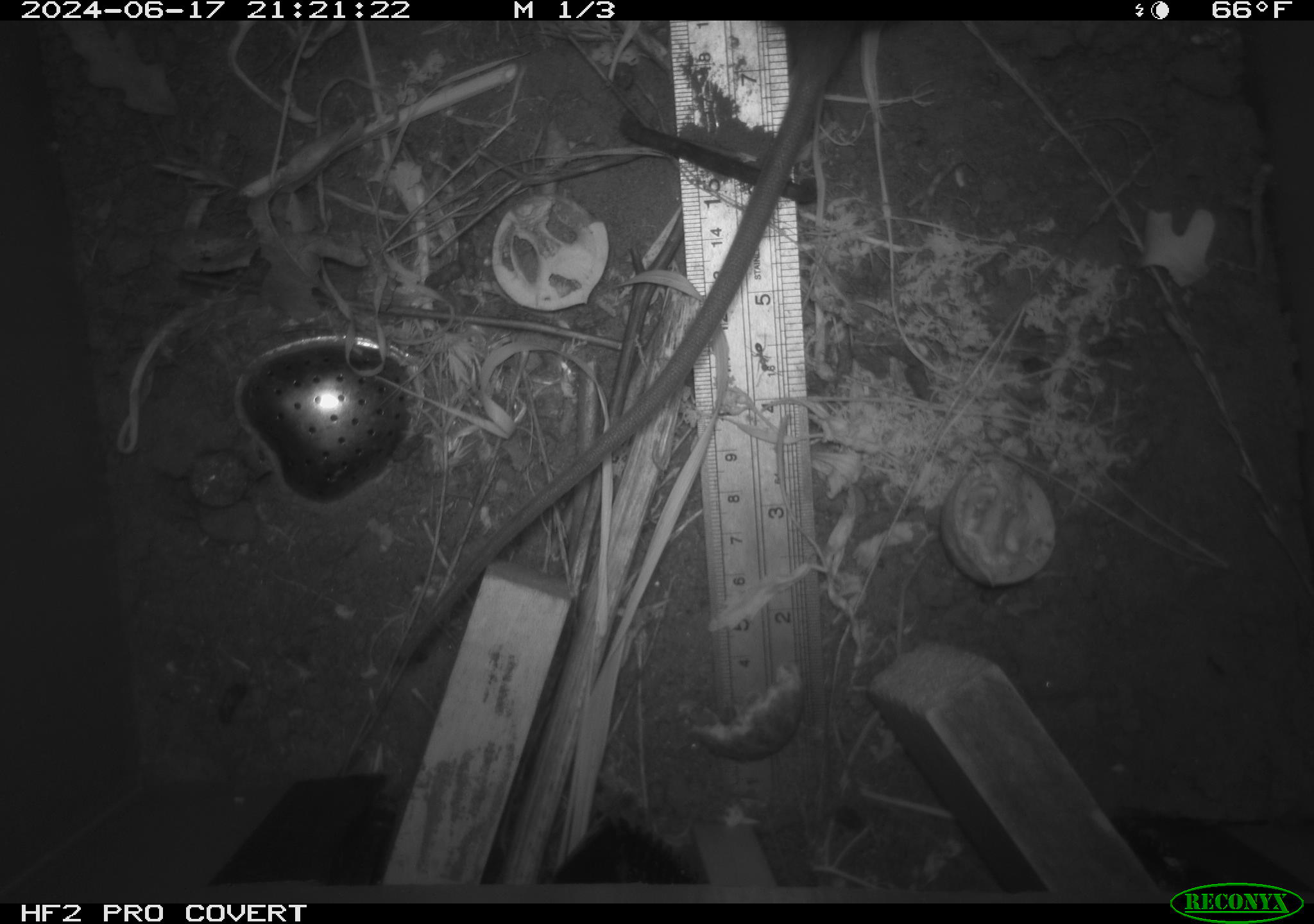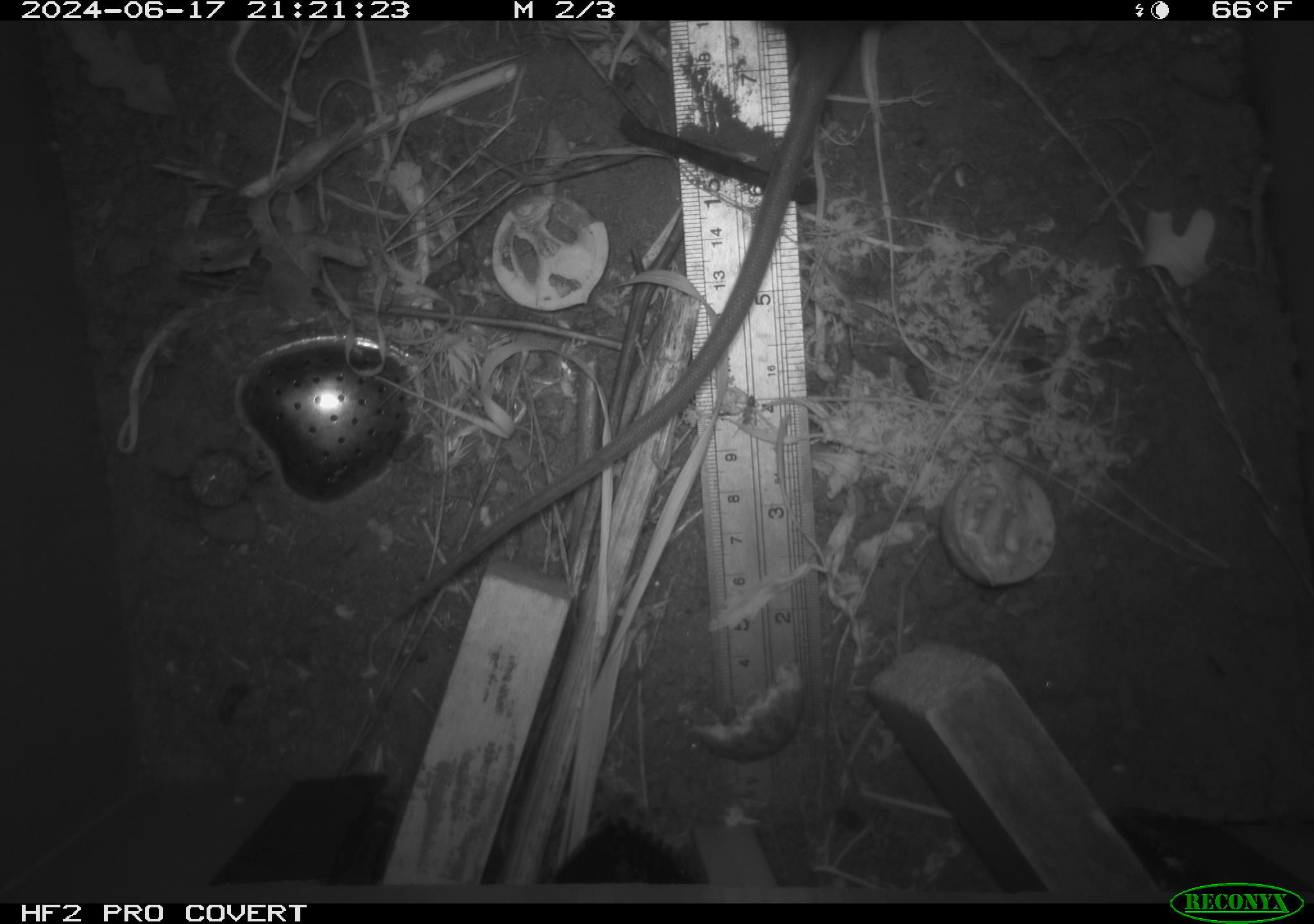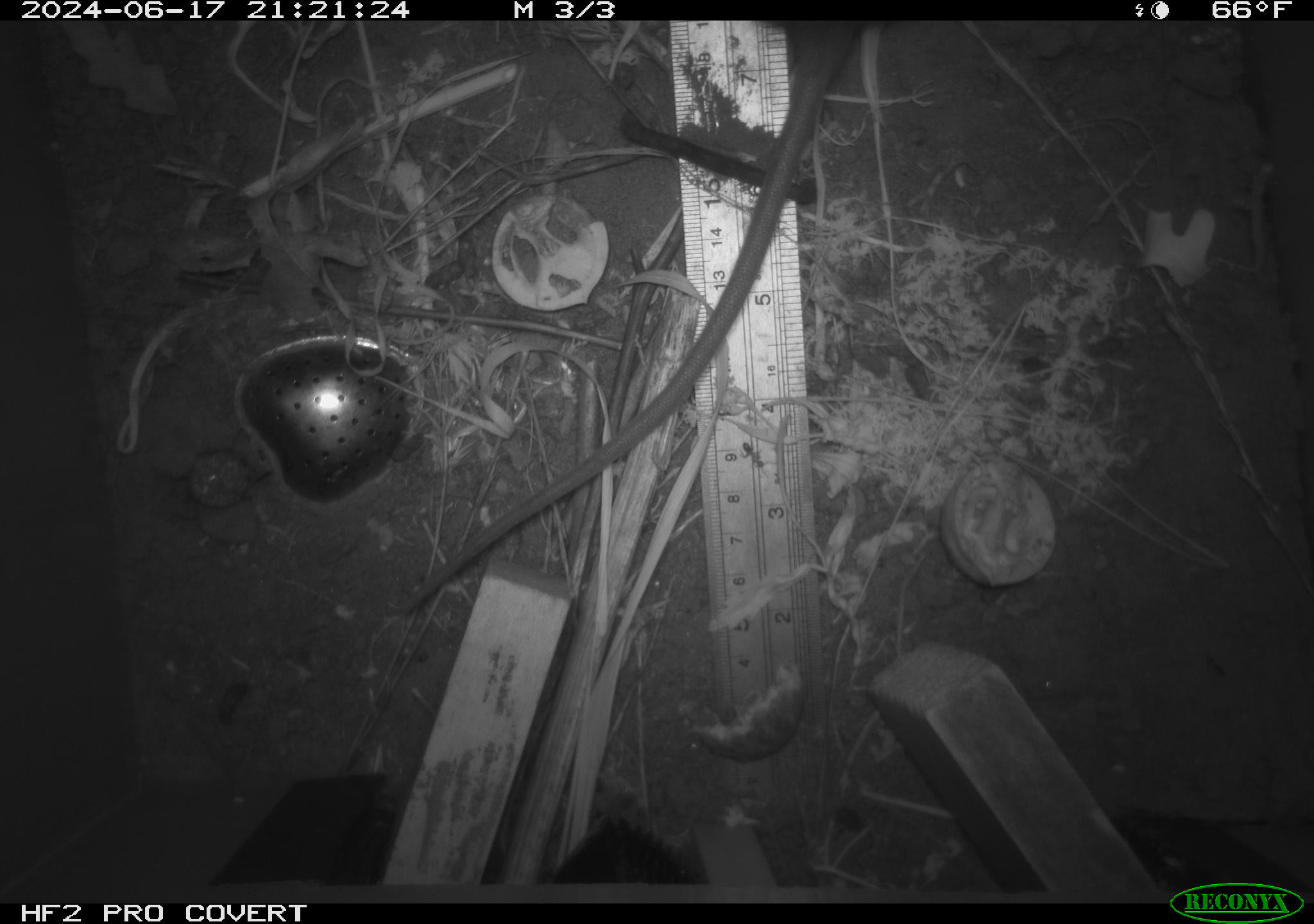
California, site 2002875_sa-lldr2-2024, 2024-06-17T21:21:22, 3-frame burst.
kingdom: Animalia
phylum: Chordata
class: Mammalia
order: Rodentia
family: Muridae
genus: Rattus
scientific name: Rattus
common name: rat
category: rattus species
Rattus species (rat) (Rattus).